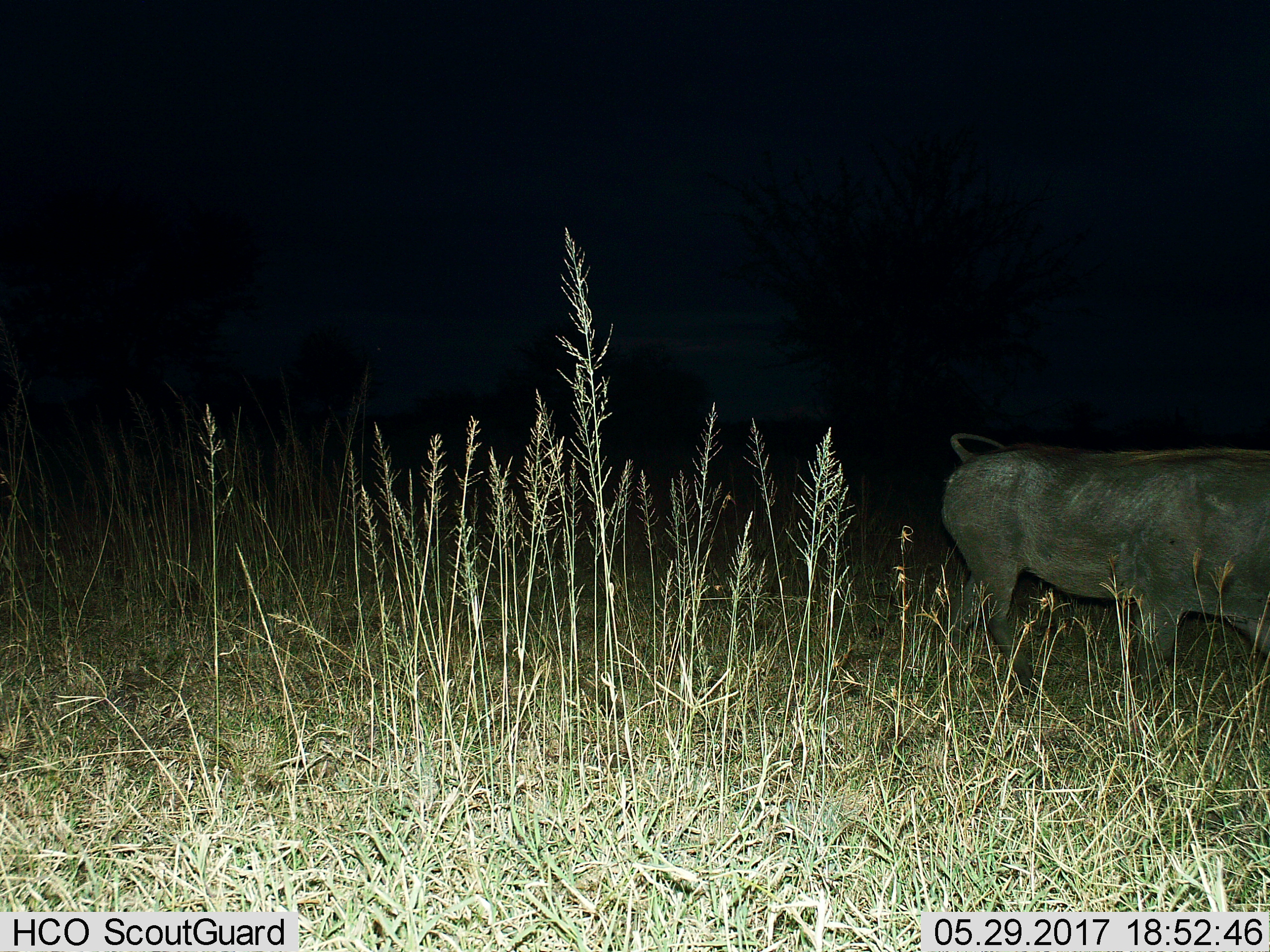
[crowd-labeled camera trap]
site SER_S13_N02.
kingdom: Animalia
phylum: Chordata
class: Mammalia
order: Artiodactyla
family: Suidae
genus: Phacochoerus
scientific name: Phacochoerus africanus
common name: warthog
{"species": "warthog (Phacochoerus africanus)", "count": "1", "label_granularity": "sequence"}